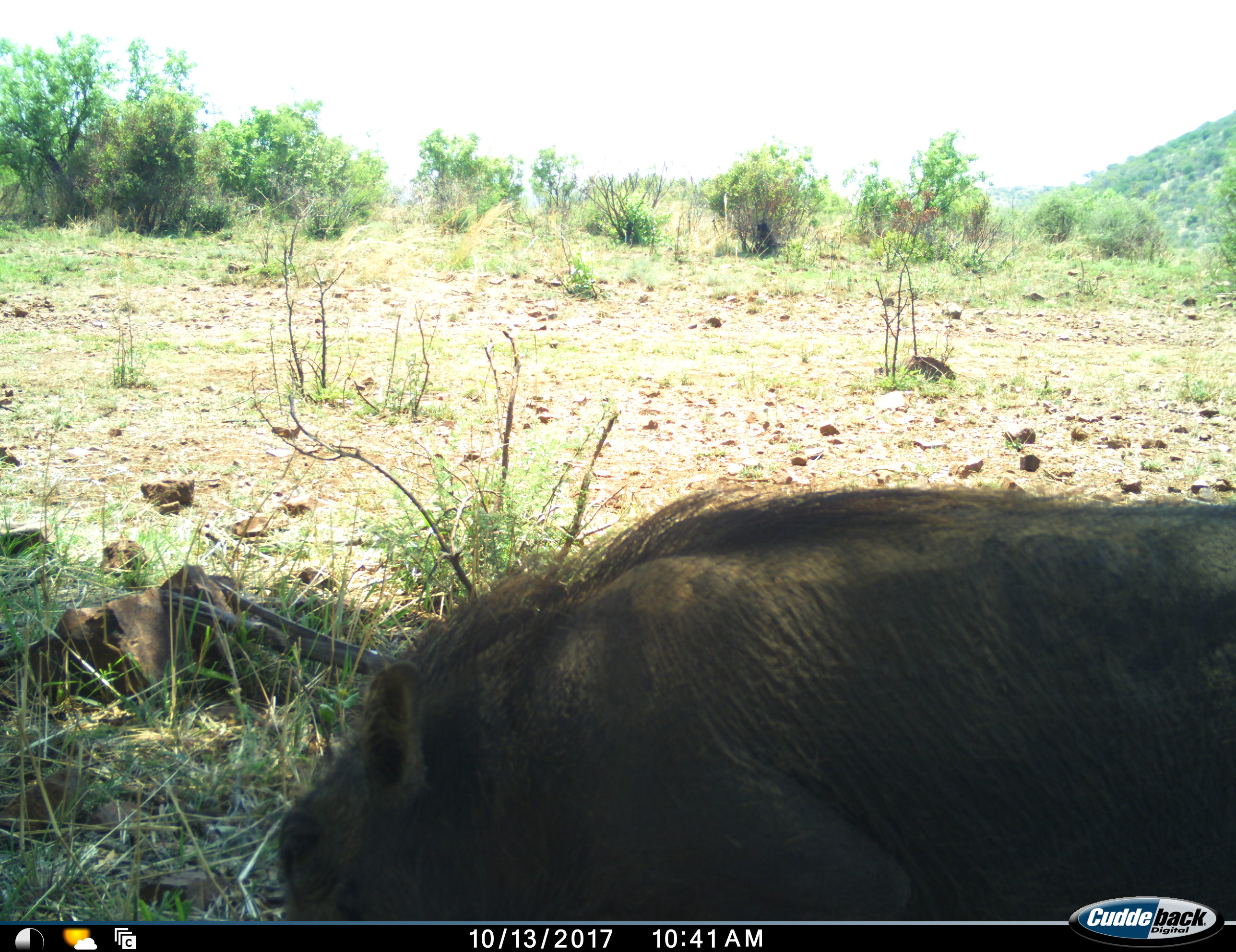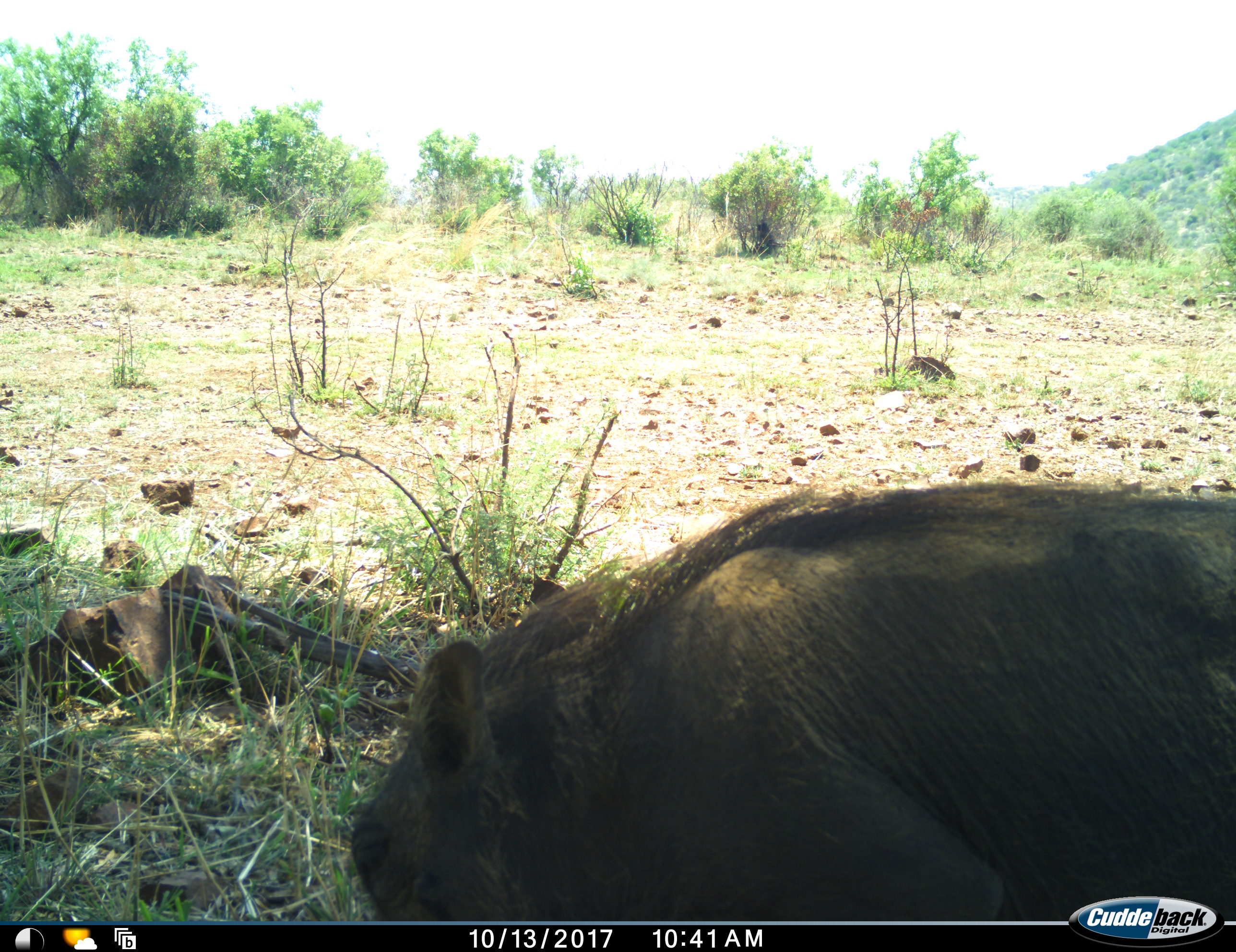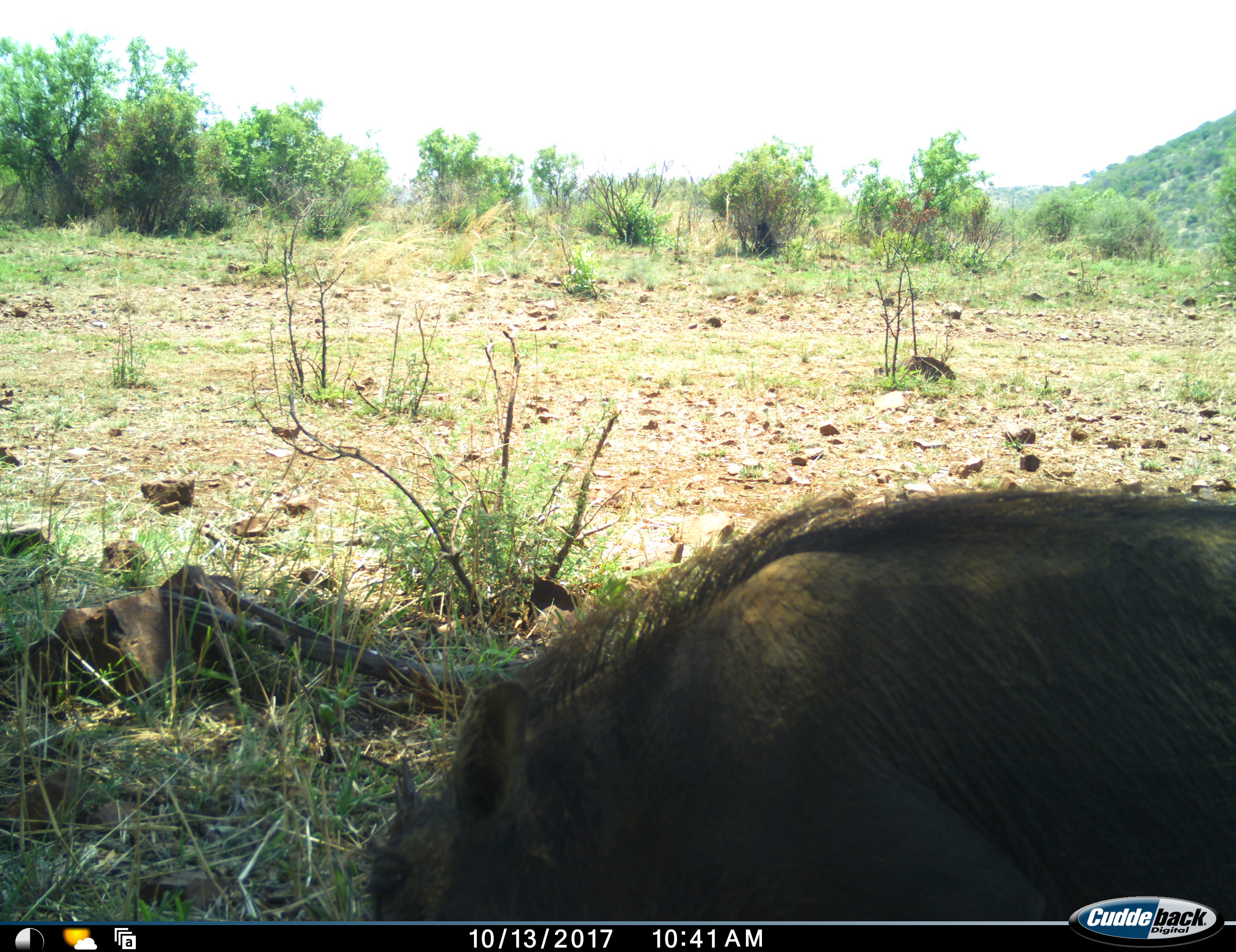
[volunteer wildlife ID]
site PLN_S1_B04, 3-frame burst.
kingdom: Animalia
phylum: Chordata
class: Mammalia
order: Artiodactyla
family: Suidae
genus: Phacochoerus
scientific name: Phacochoerus africanus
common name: warthog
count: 1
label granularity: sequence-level